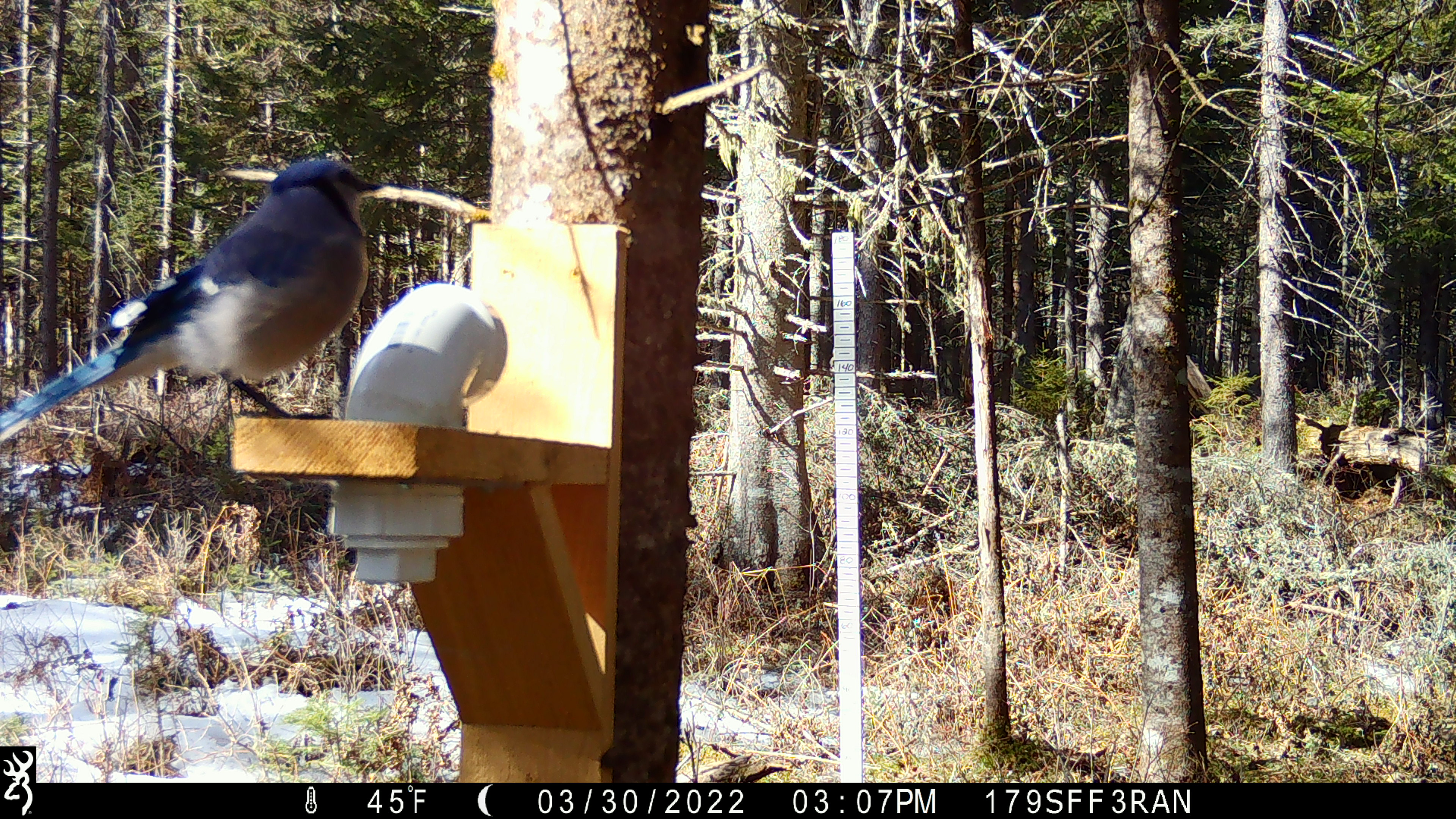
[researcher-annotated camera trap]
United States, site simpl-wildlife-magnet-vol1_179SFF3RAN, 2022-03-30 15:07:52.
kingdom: Animalia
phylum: Chordata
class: Aves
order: Passeriformes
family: Corvidae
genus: Cyanocitta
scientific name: Cyanocitta cristata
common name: blue jay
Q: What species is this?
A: Blue jay (Cyanocitta cristata).